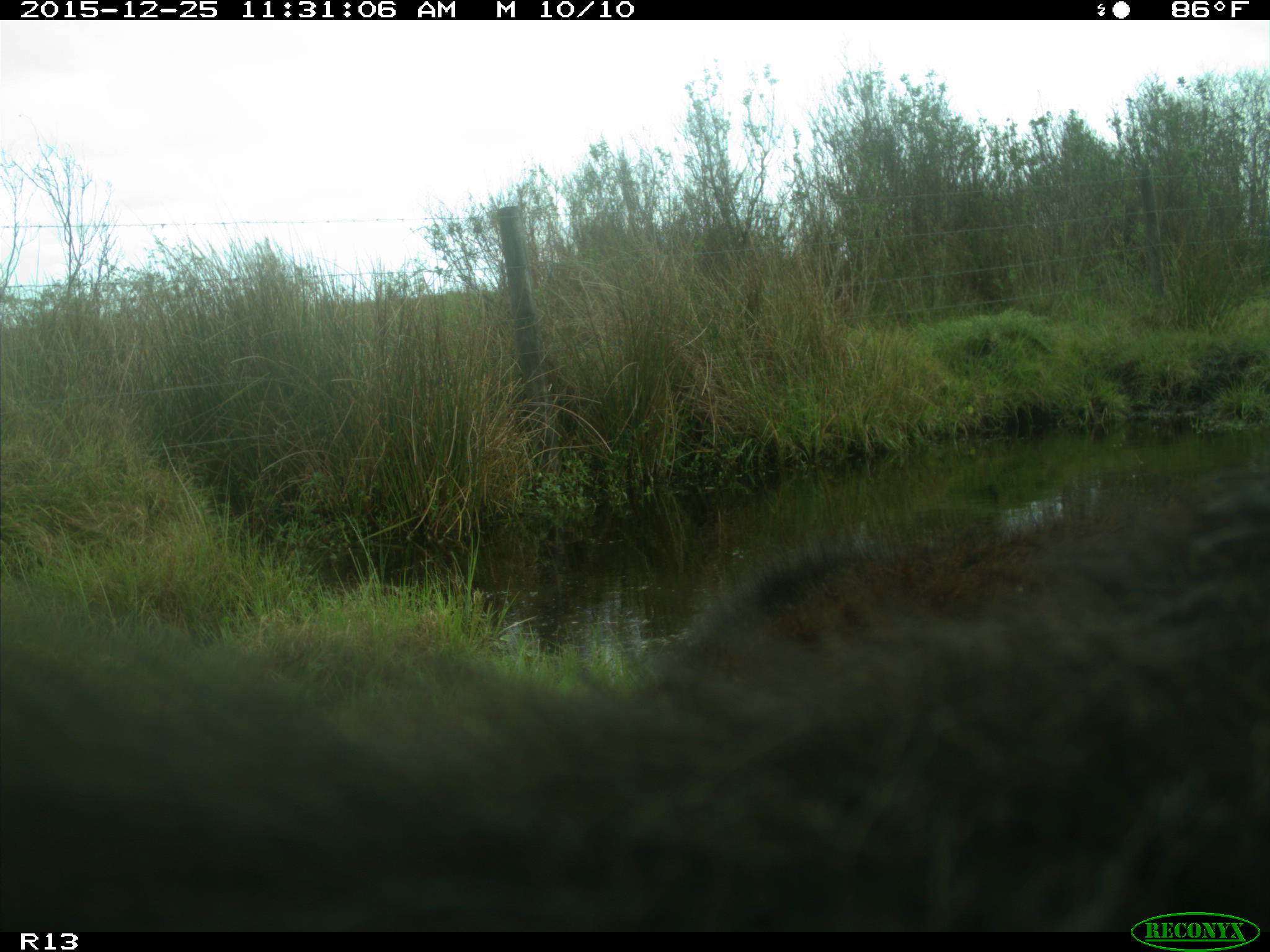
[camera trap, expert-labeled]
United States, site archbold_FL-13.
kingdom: Animalia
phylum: Chordata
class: Mammalia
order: Artiodactyla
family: Bovidae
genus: Bos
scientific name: Bos taurus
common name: domestic cow